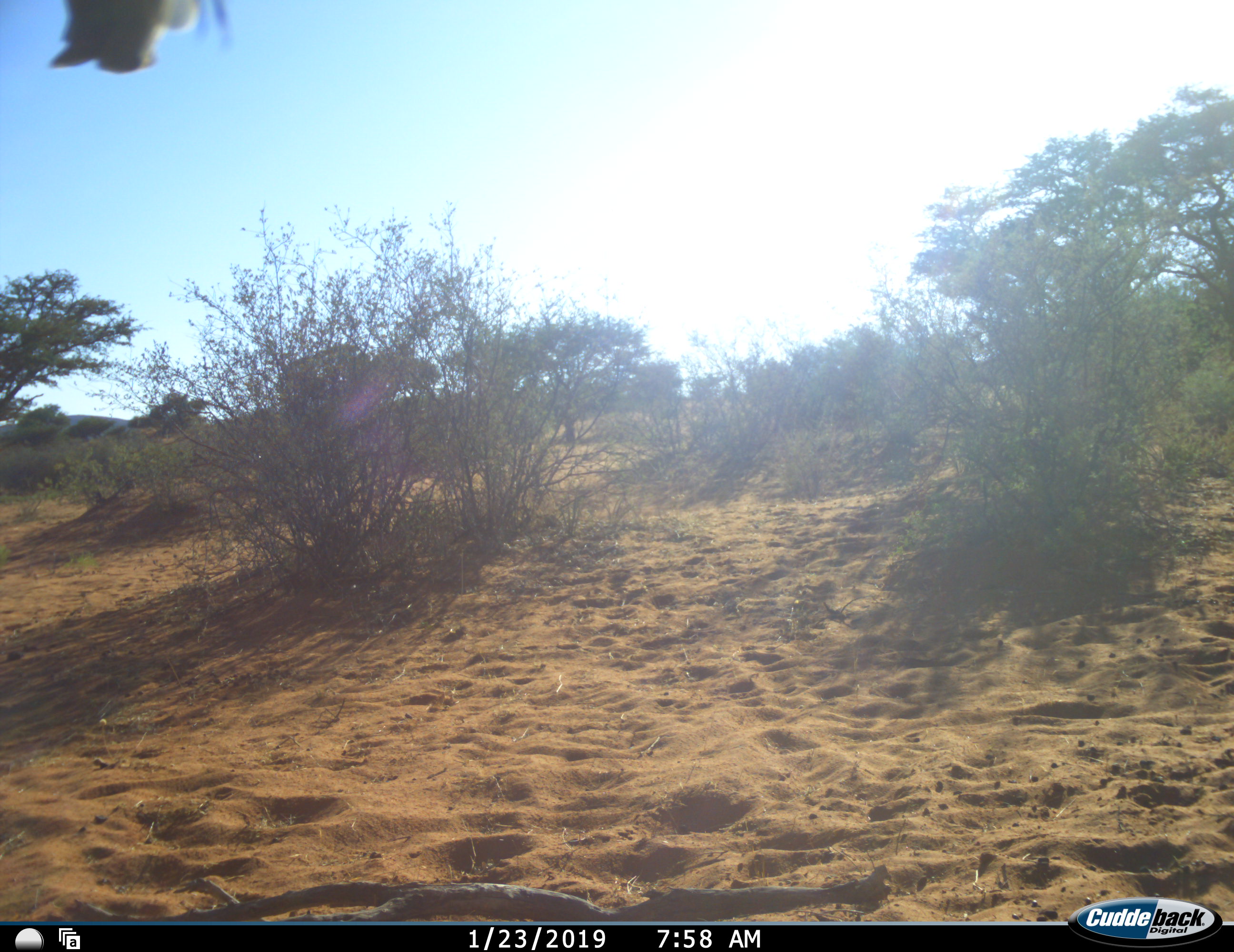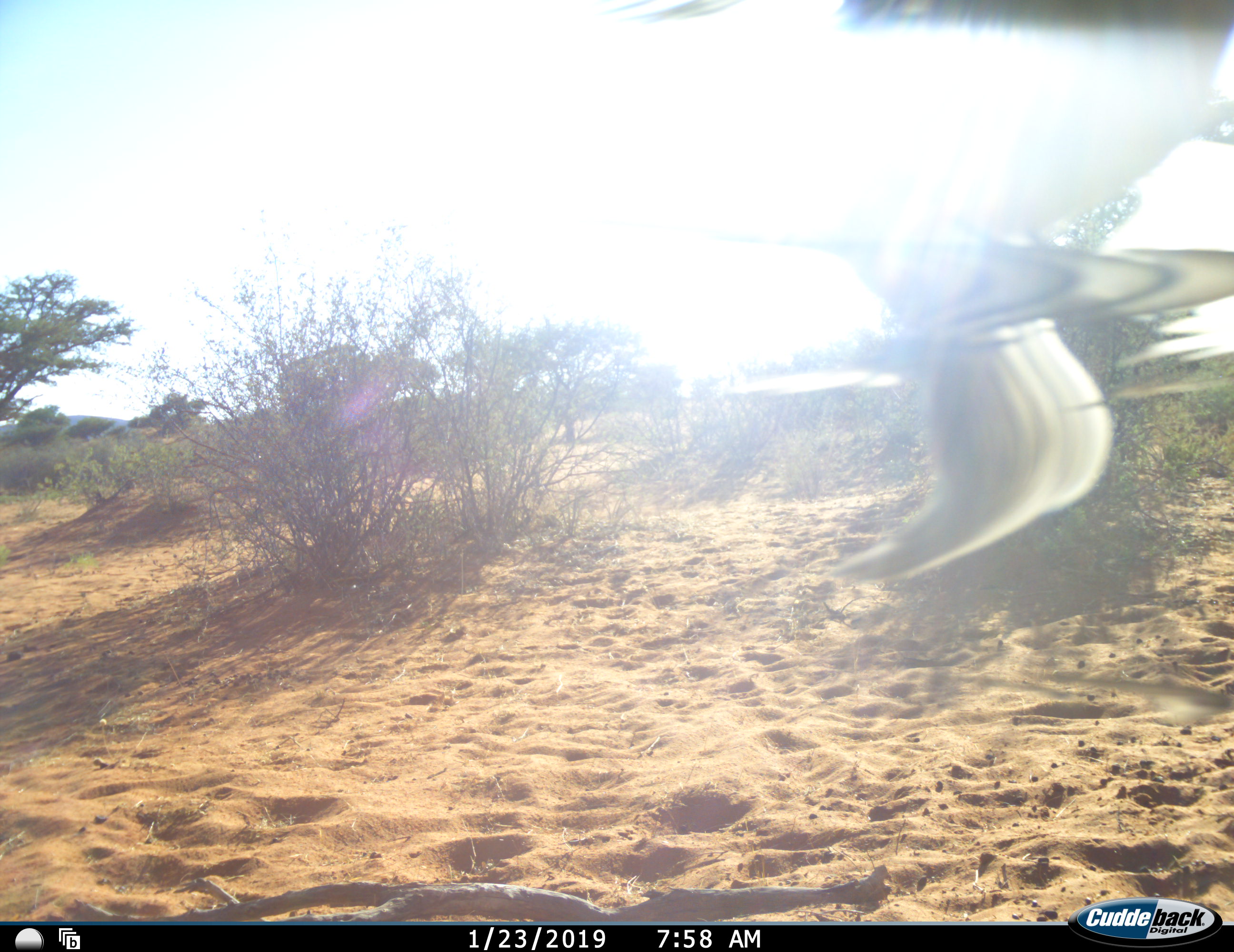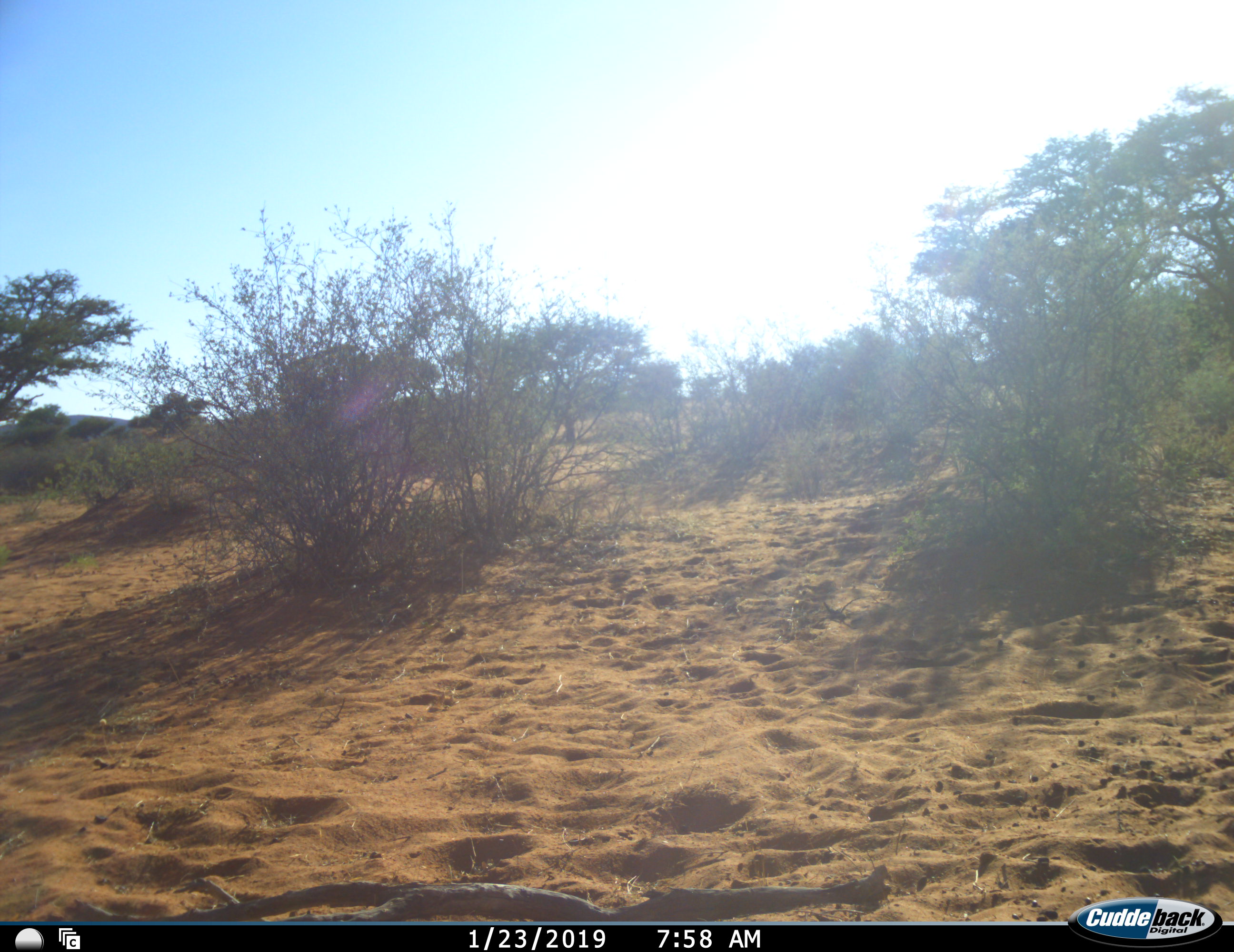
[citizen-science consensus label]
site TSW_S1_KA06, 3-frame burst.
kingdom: Animalia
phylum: Chordata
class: Aves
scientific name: Aves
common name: bird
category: birdother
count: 1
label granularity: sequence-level